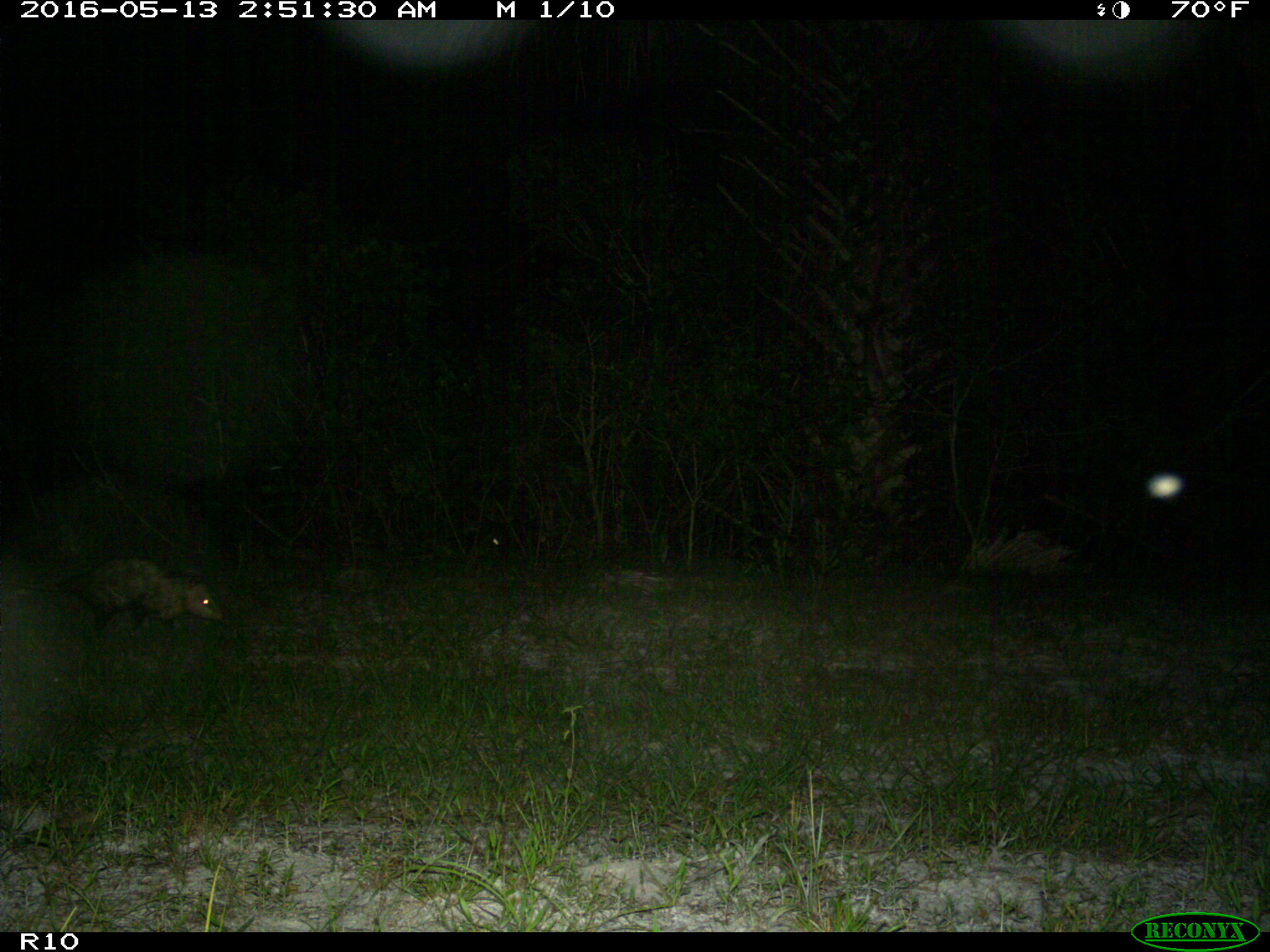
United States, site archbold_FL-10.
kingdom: Animalia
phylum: Chordata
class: Mammalia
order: Didelphimorphia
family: Didelphidae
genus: Didelphis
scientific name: Didelphis virginiana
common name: virginia opossum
Didelphis virginiana (virginia opossum).